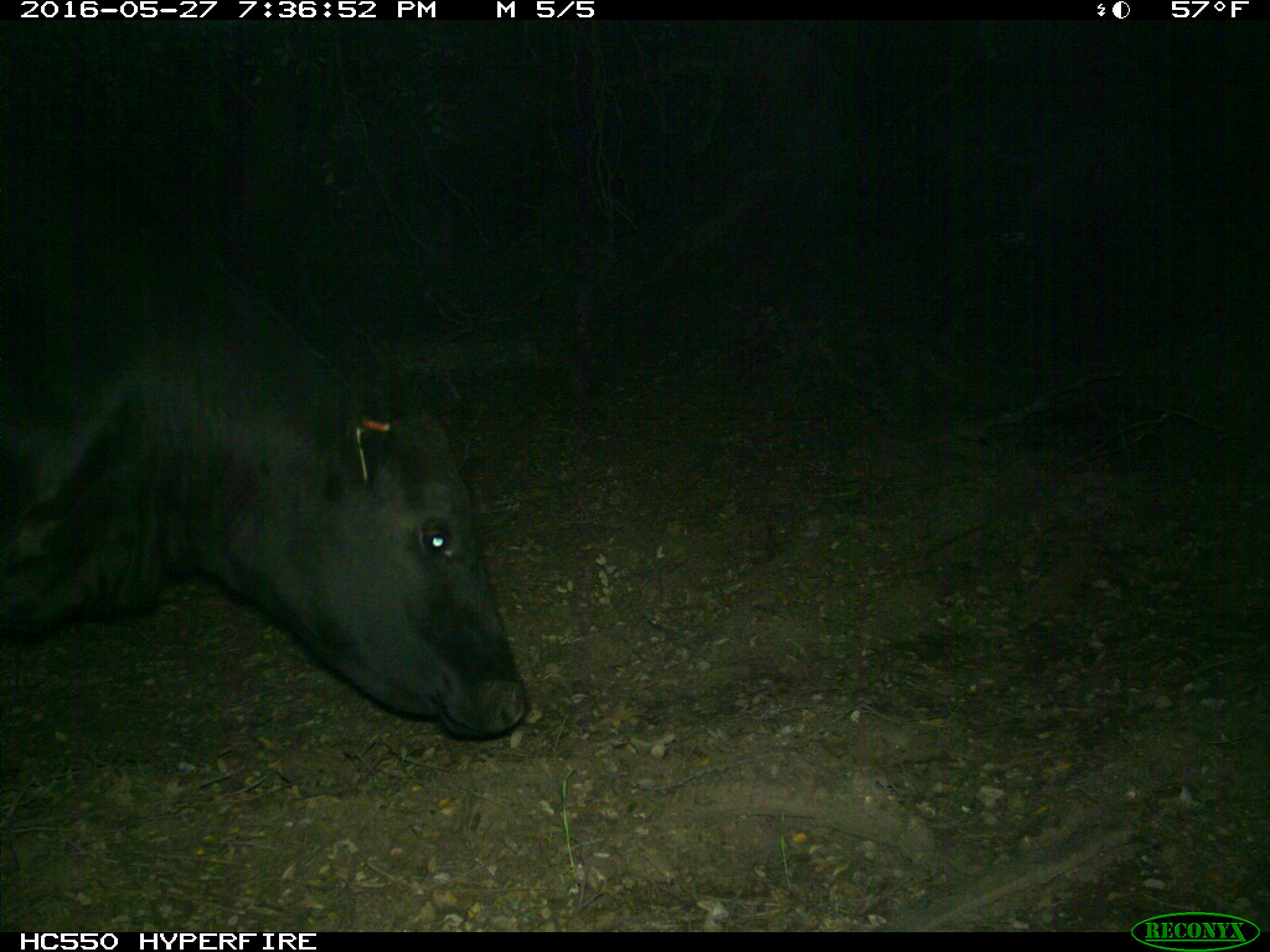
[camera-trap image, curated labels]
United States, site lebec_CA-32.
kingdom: Animalia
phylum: Chordata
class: Mammalia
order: Artiodactyla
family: Bovidae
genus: Bos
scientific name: Bos taurus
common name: domestic cow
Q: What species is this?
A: Bos taurus (domestic cow).